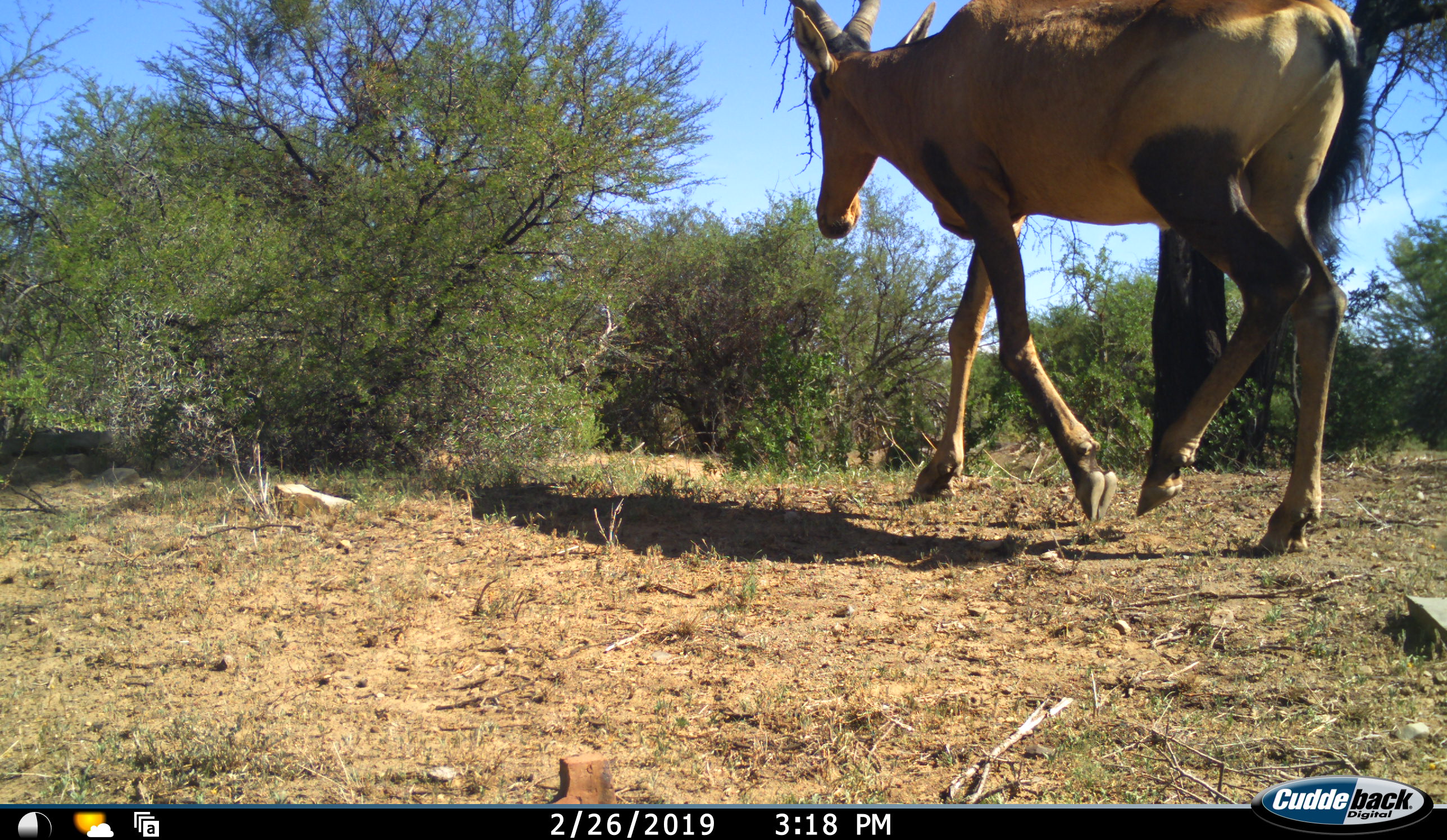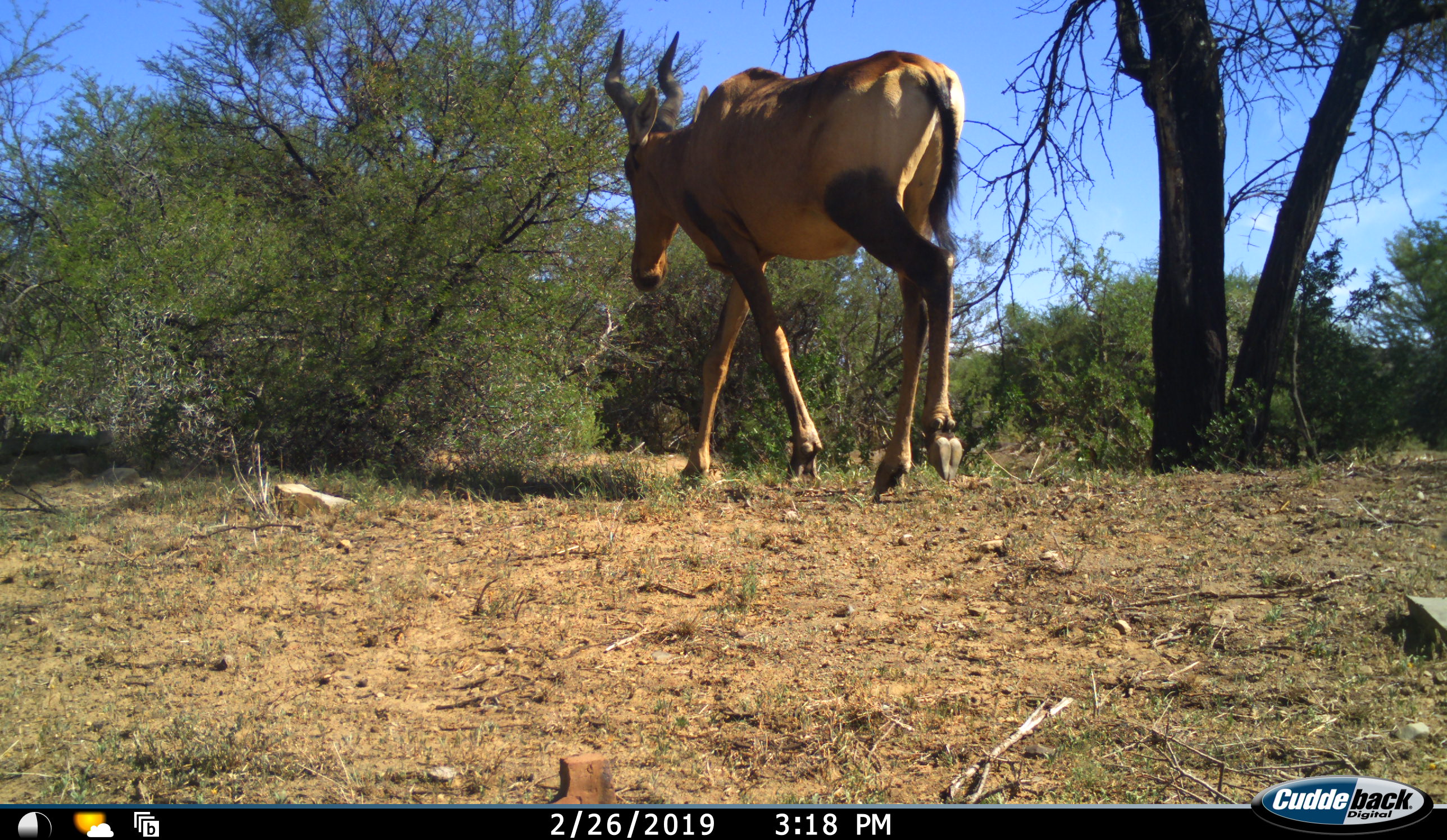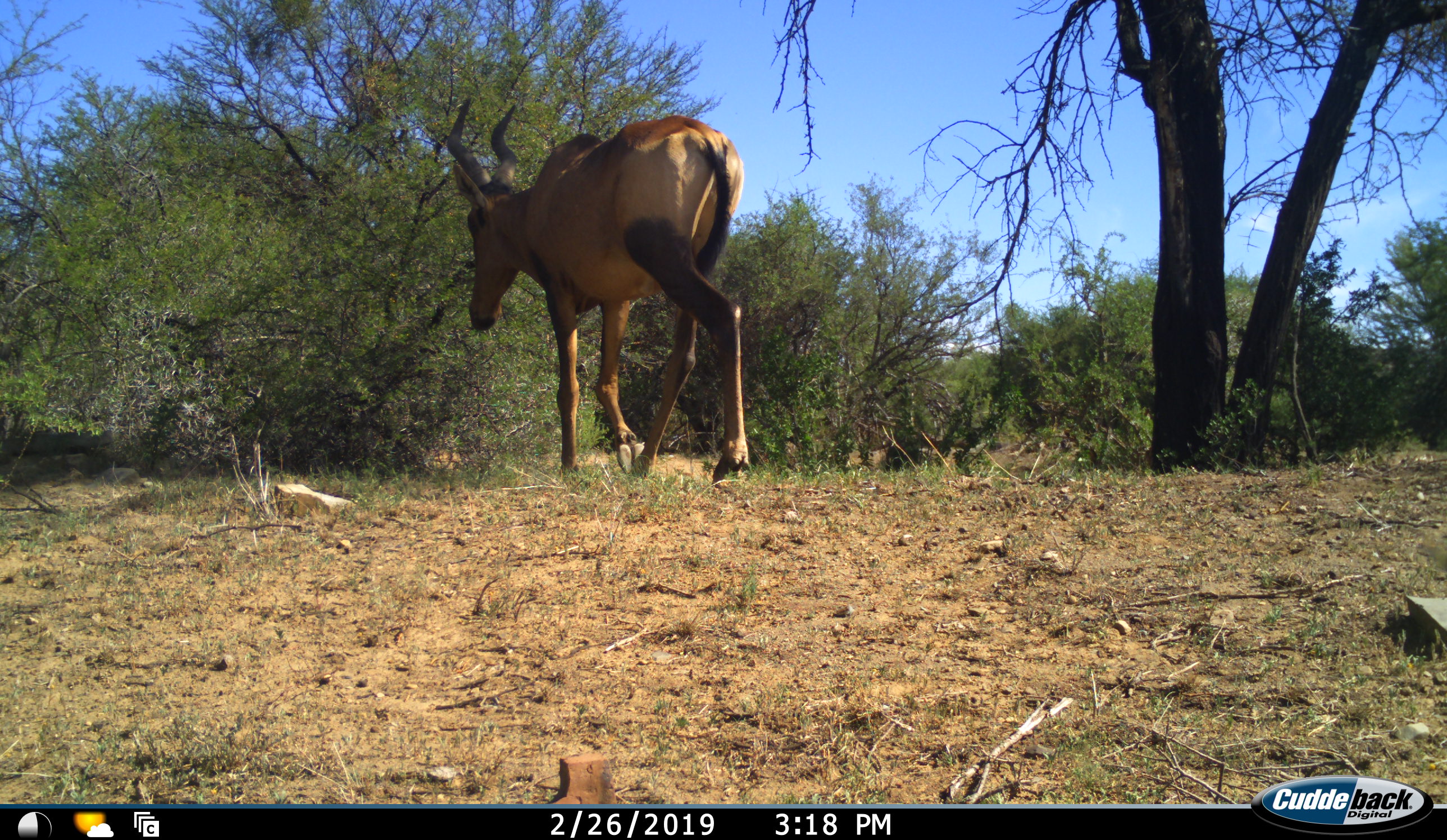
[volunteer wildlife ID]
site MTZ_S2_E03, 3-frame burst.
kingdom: Animalia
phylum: Chordata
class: Mammalia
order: Artiodactyla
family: Bovidae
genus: Alcelaphus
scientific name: Alcelaphus buselaphus caama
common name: red hartebeest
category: hartebeestred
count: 1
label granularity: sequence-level